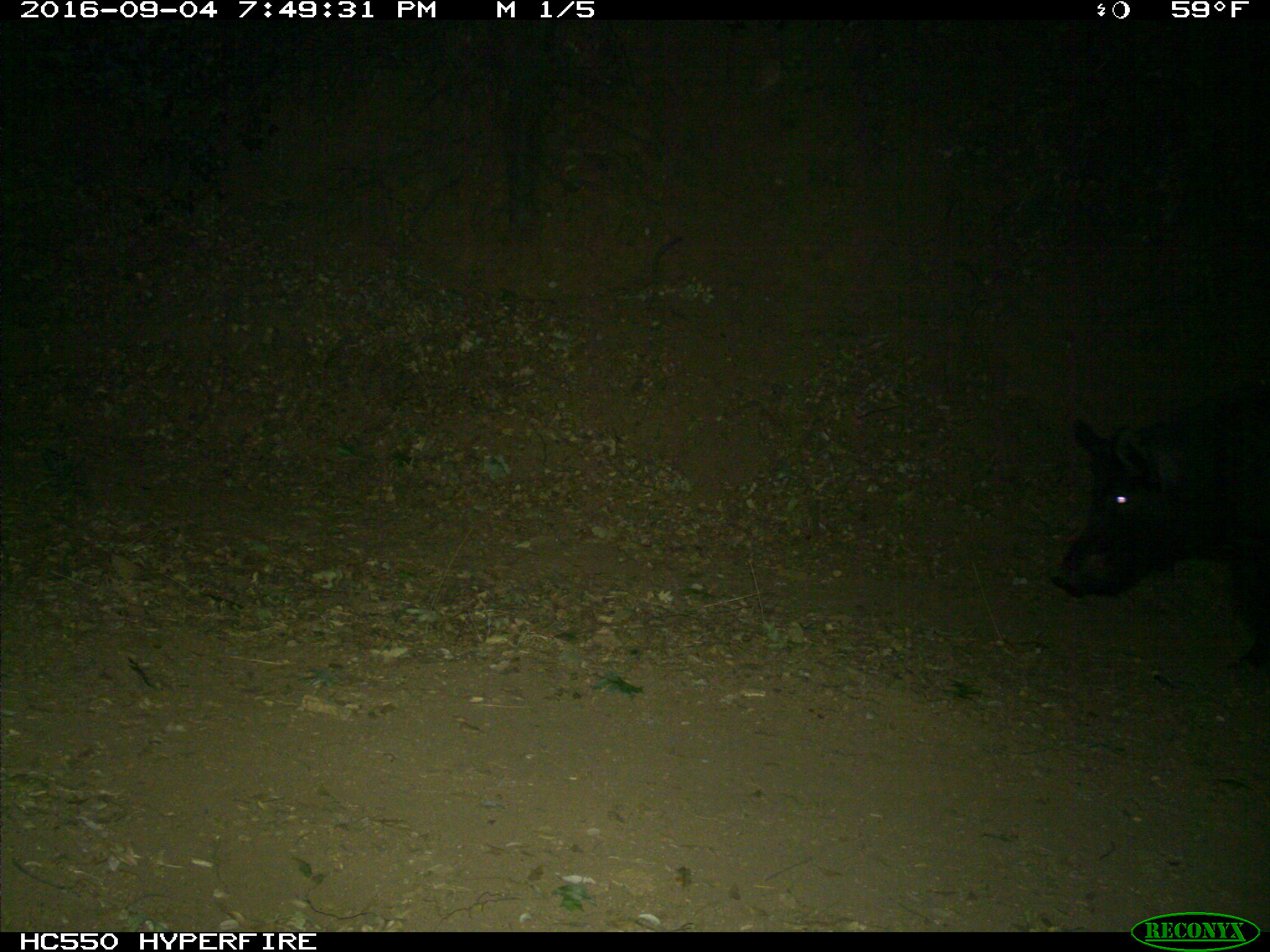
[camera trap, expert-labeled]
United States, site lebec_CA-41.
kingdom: Animalia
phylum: Chordata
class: Mammalia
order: Artiodactyla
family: Suidae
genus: Sus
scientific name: Sus scrofa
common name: wild boar